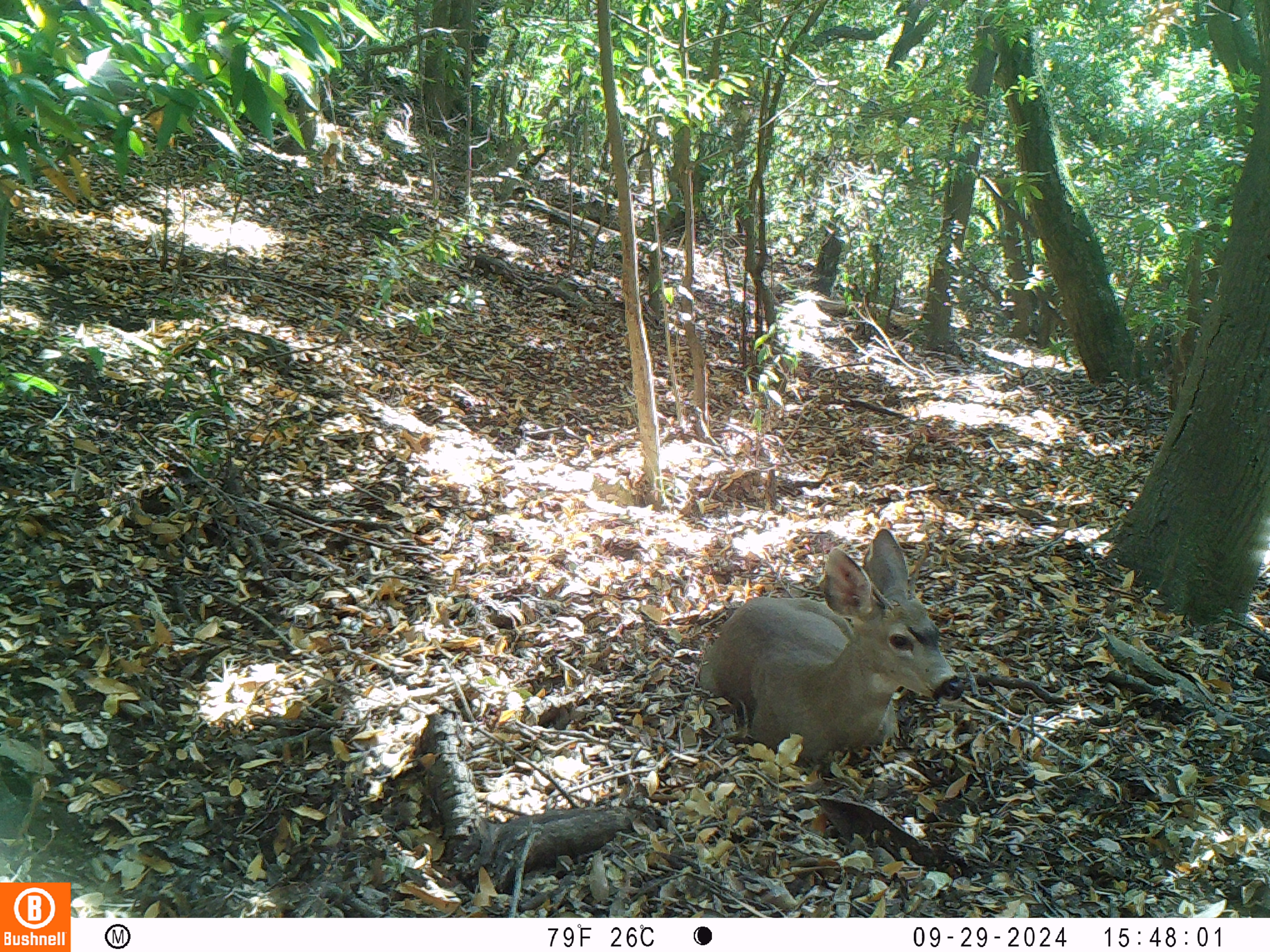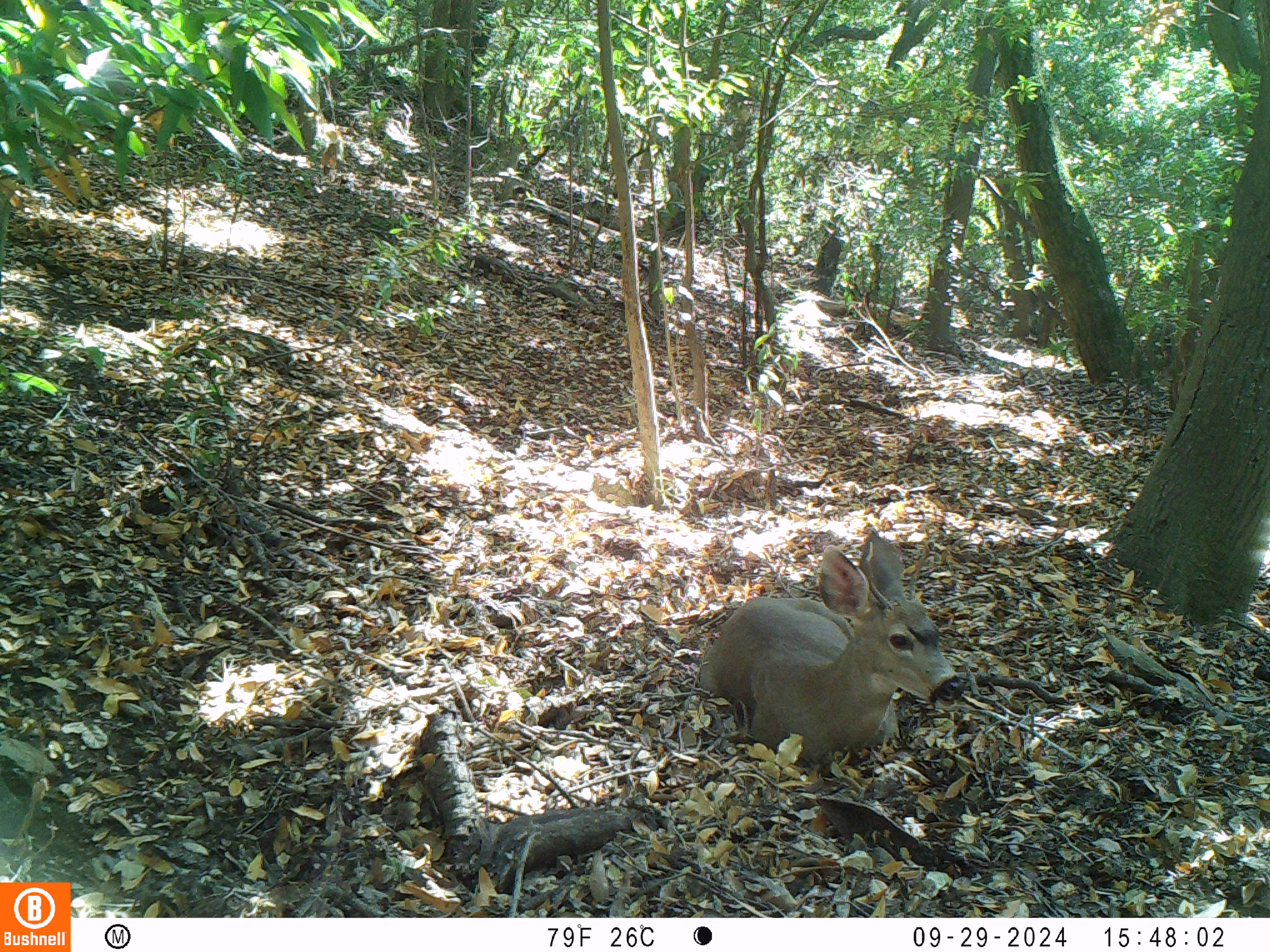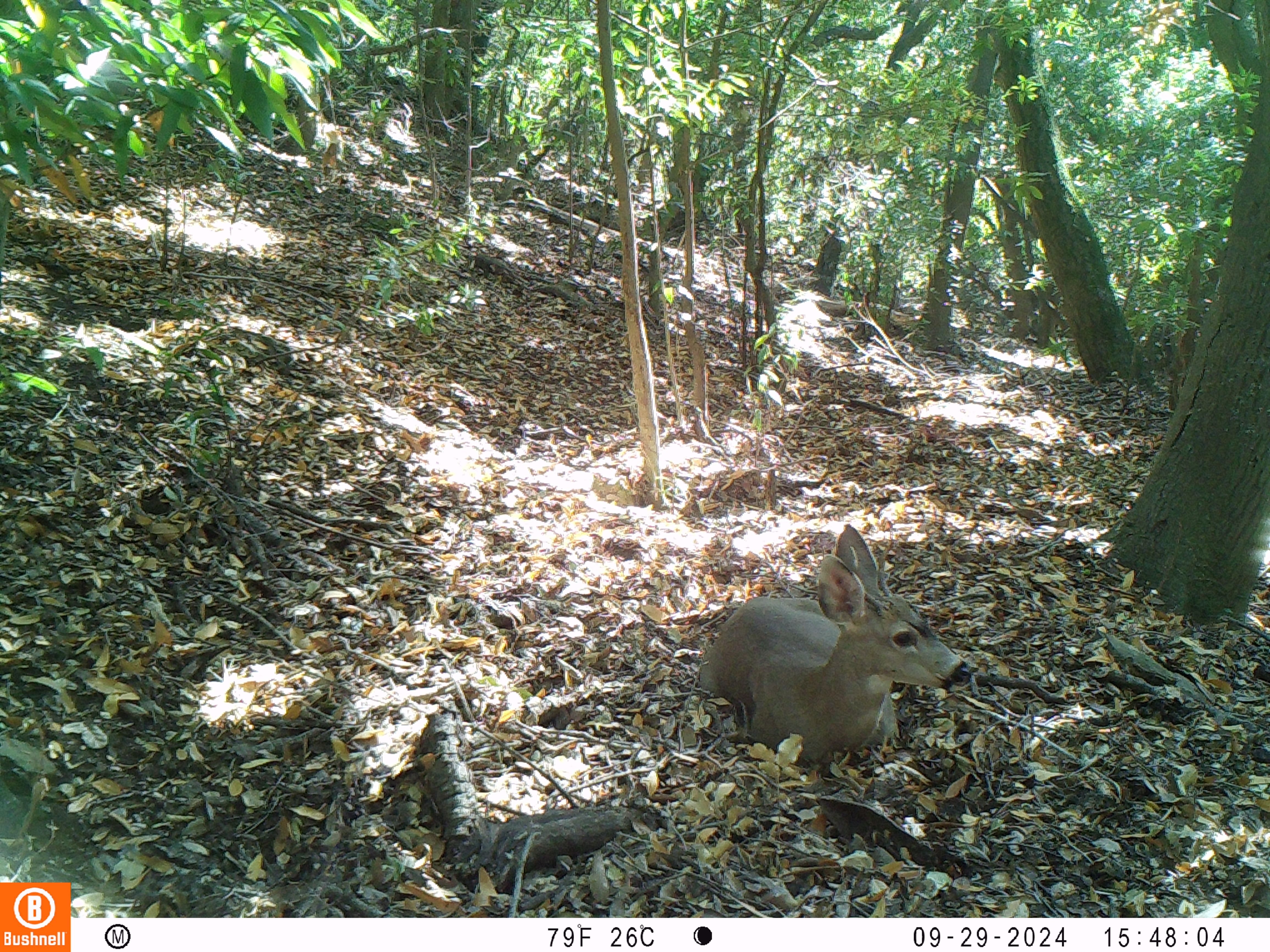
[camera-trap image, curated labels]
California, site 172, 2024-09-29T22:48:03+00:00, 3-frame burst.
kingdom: Animalia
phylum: Chordata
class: Mammalia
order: Artiodactyla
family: Cervidae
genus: Odocoileus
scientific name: Odocoileus hemionus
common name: mule deer